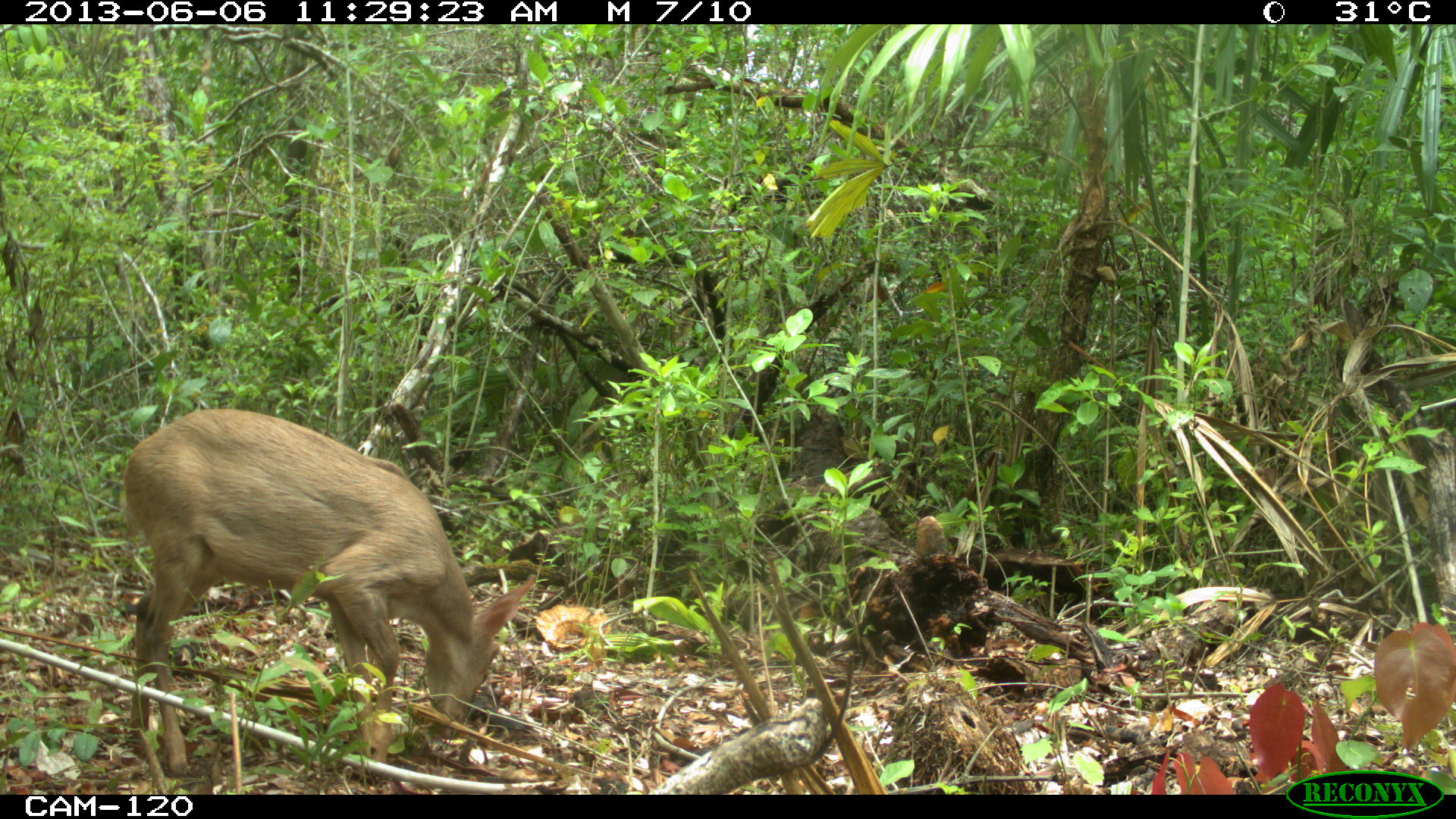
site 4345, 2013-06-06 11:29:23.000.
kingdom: Animalia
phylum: Chordata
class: Mammalia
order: Artiodactyla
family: Cervidae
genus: Odocoileus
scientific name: Odocoileus pandora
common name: yucatán brown brocket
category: mazama pandora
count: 1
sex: female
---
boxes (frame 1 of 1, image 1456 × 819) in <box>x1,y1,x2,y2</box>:
mazama pandora: <box>118,408,537,778</box>